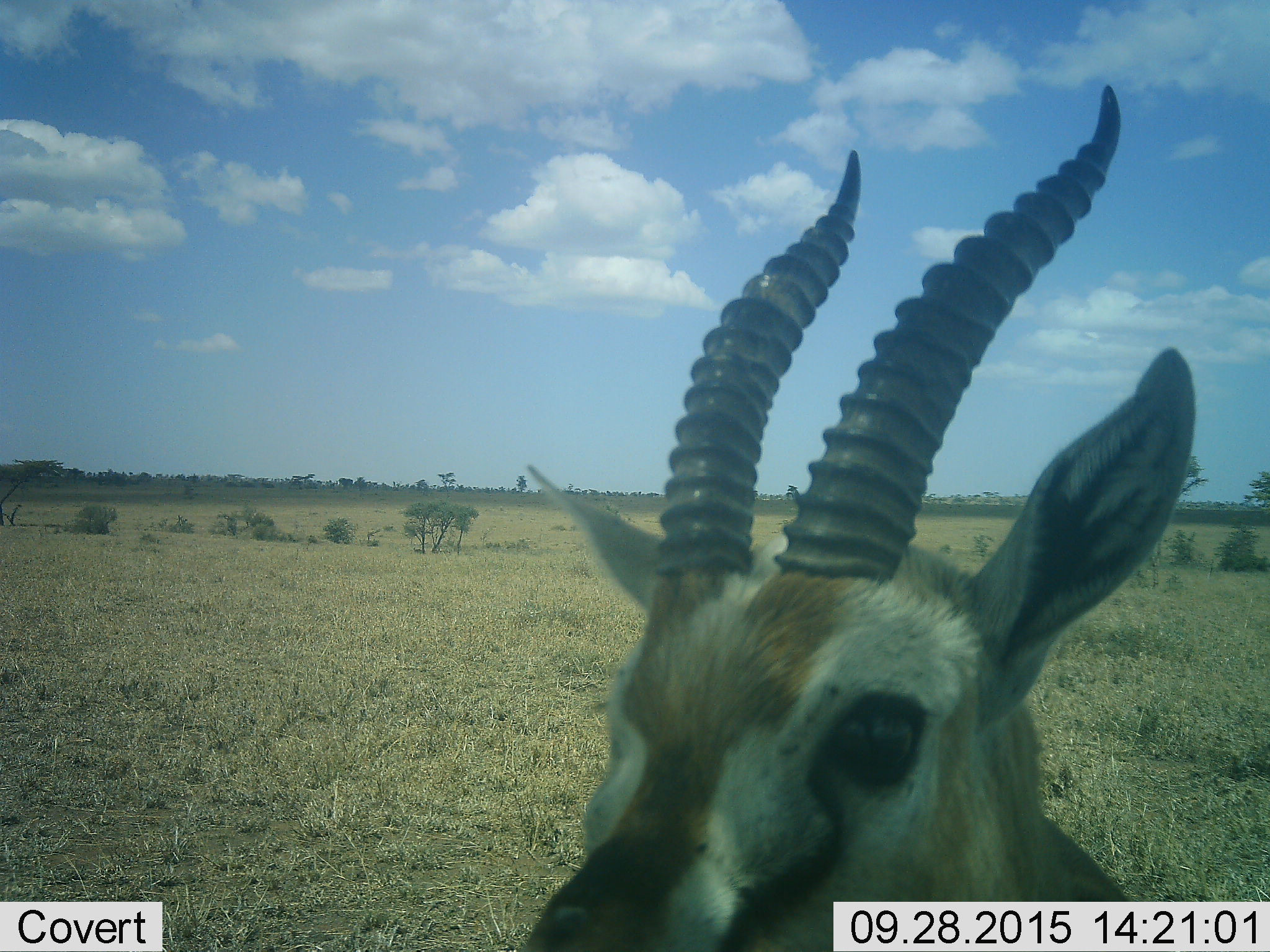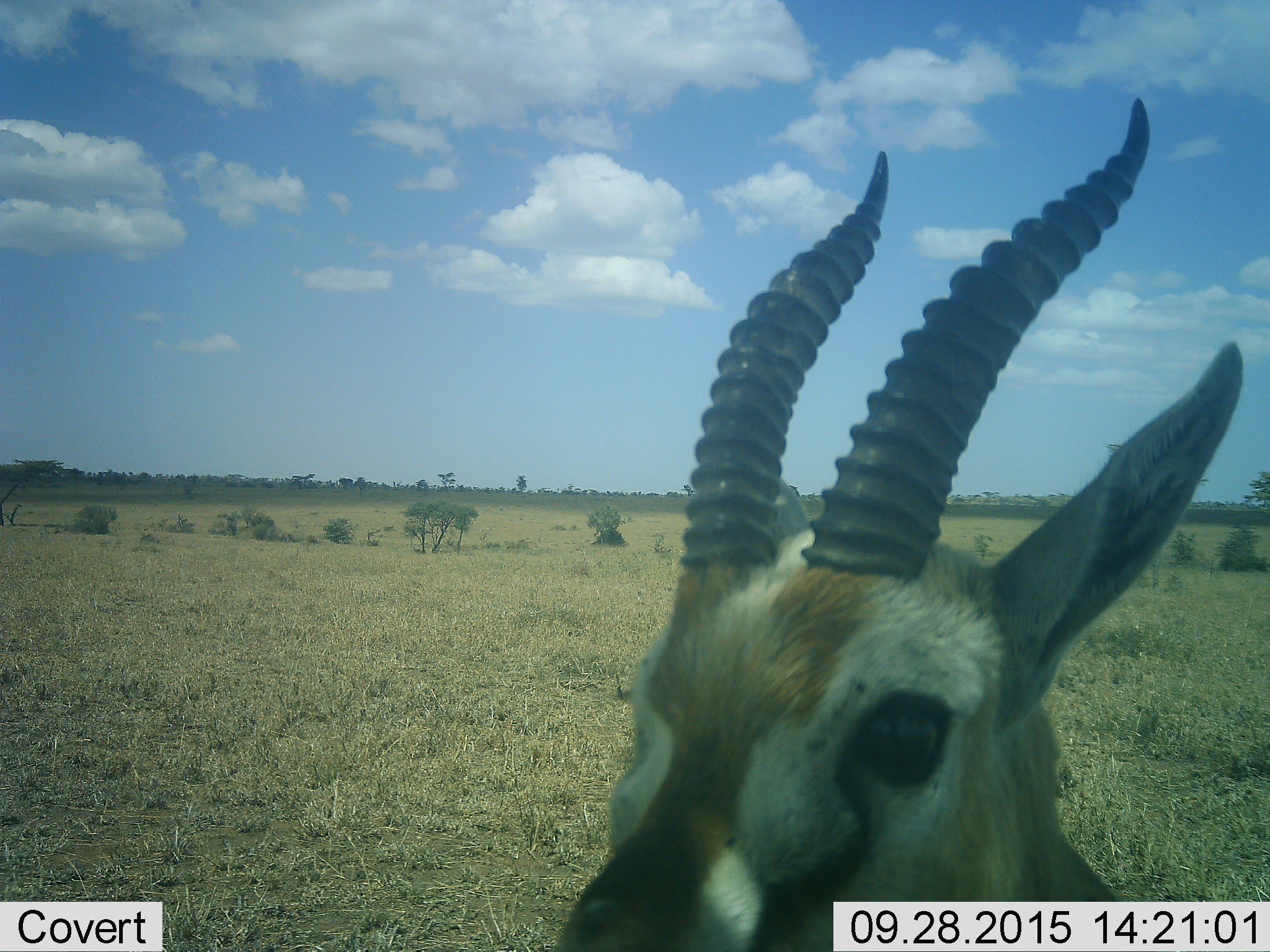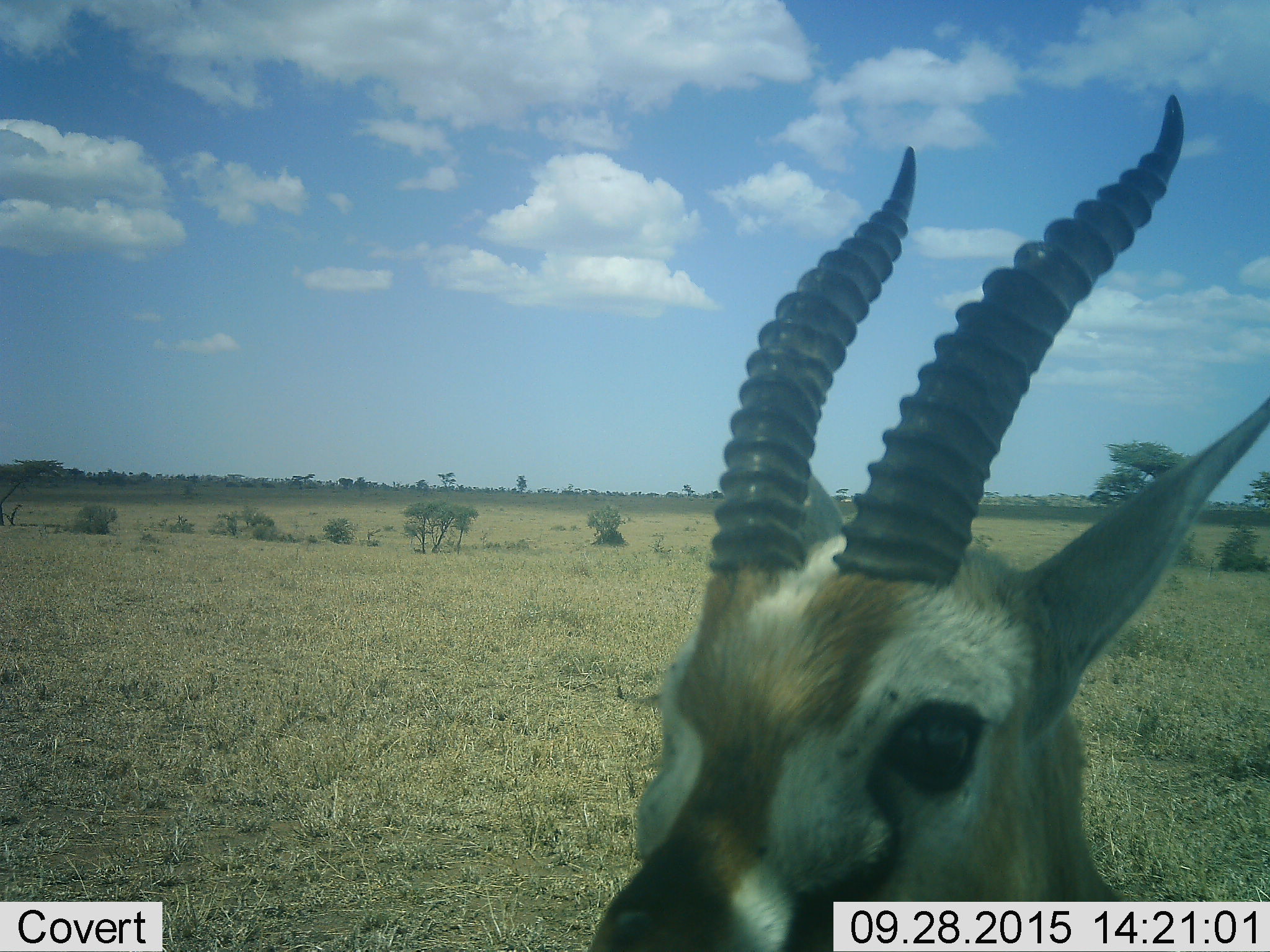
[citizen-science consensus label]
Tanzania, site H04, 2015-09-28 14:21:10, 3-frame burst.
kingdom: Animalia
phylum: Chordata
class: Mammalia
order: Artiodactyla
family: Bovidae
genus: Eudorcas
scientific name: Eudorcas thomsonii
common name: thomson's gazelle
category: gazellethomsons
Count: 1.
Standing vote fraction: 100%.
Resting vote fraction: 0%.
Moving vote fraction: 0%.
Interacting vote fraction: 0%.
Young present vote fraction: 0%.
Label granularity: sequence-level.